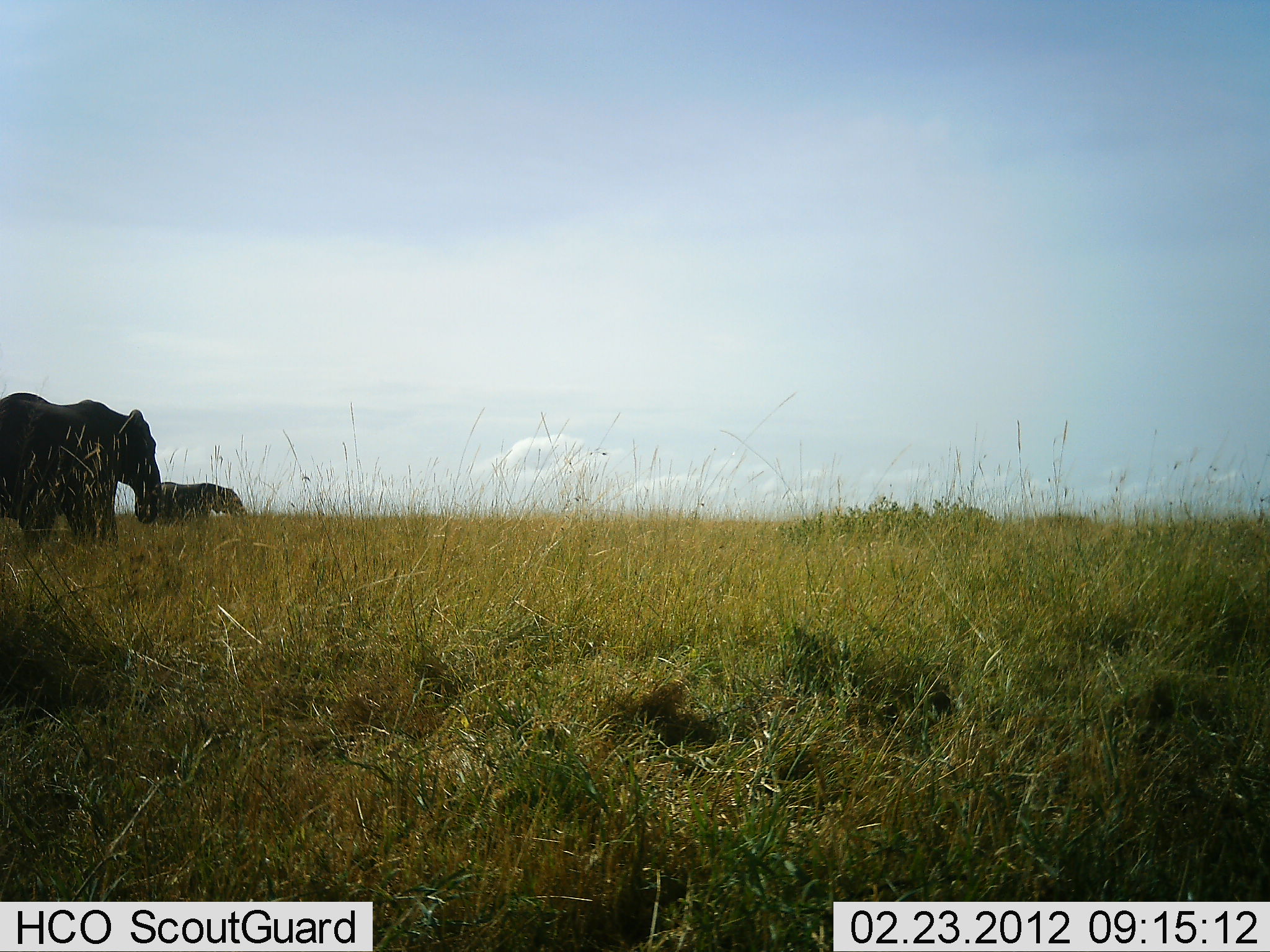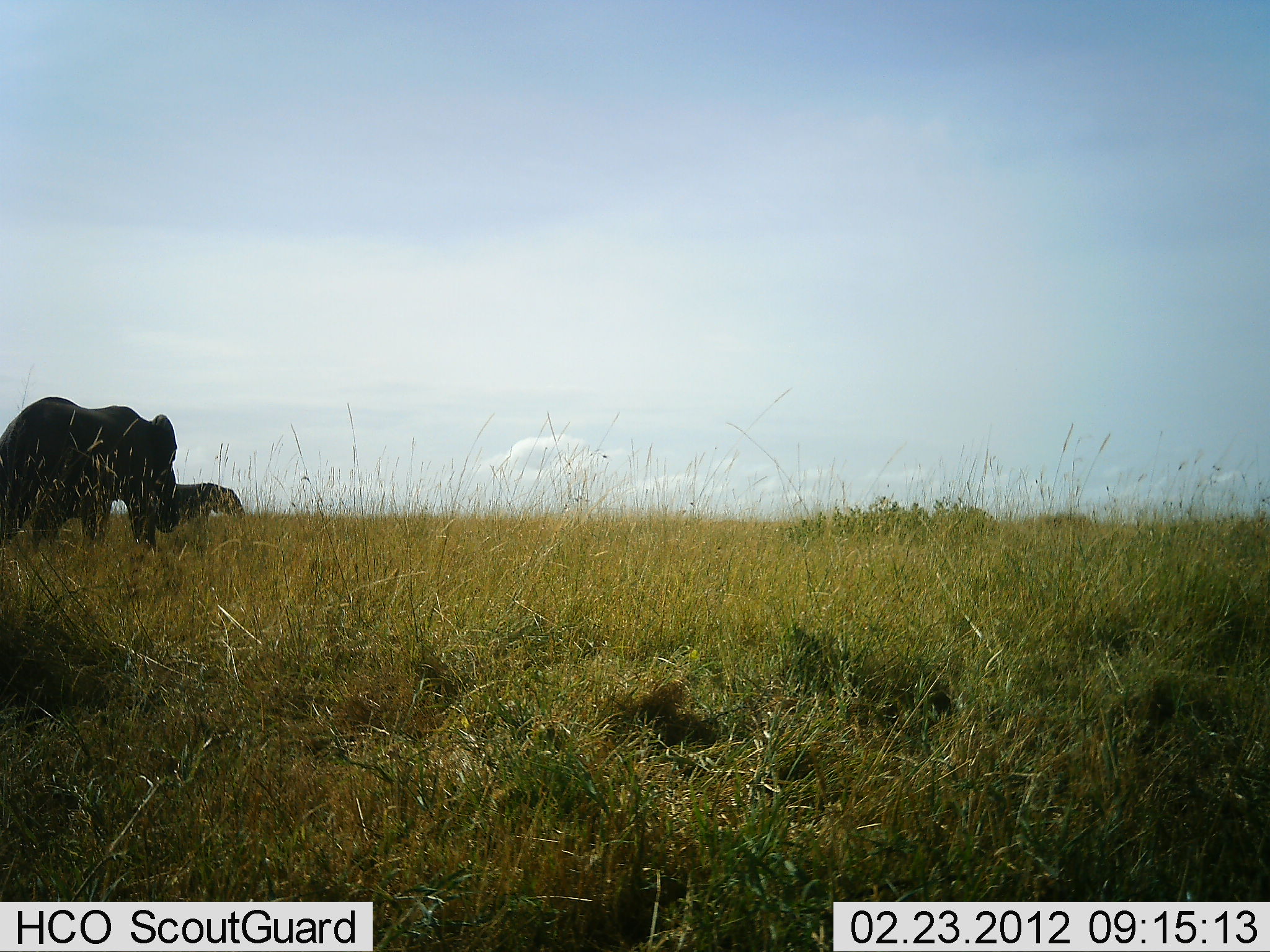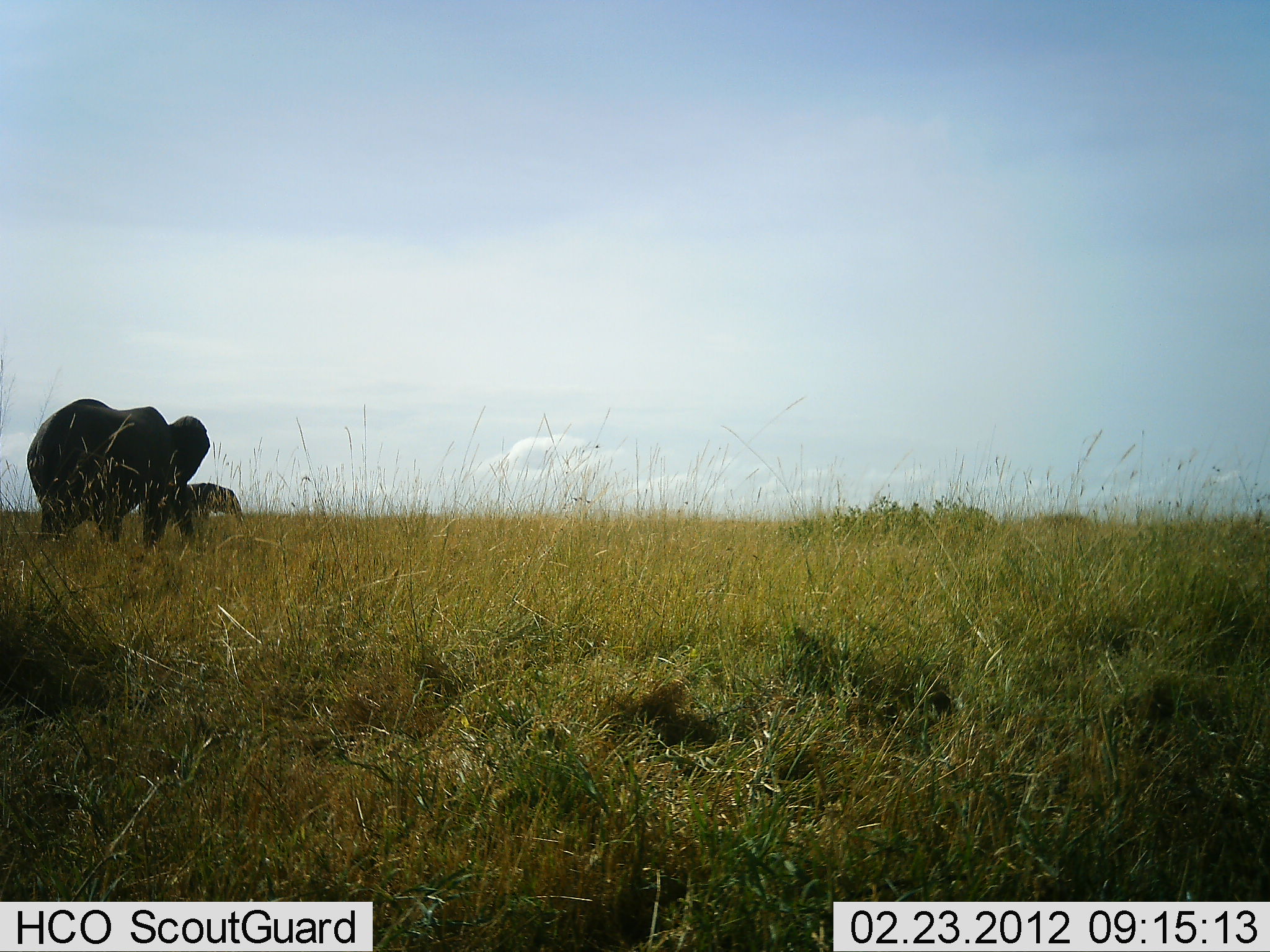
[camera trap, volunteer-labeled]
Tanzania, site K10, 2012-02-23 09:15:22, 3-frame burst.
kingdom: Animalia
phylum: Chordata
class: Mammalia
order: Proboscidea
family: Elephantidae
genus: Loxodonta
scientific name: Loxodonta africana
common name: african bush elephant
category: elephant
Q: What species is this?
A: Elephant (african bush elephant) (Loxodonta africana).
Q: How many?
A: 2.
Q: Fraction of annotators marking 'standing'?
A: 40%.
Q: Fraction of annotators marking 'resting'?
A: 0%.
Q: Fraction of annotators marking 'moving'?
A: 80%.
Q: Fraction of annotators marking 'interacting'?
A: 0%.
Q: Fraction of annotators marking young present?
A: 0%.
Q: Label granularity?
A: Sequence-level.